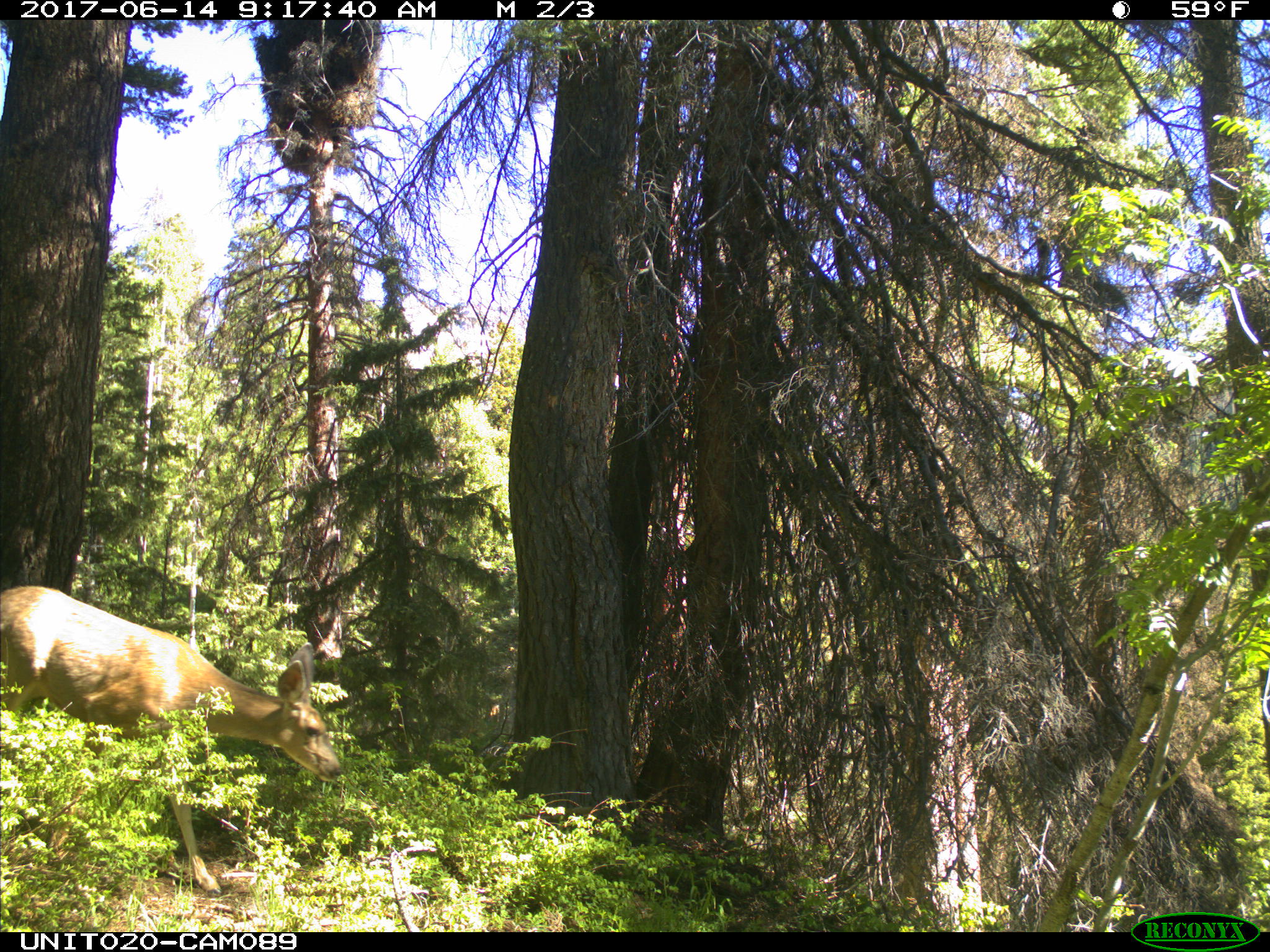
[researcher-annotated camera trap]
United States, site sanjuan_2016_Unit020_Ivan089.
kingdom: Animalia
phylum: Chordata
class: Mammalia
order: Artiodactyla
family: Cervidae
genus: Odocoileus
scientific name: Odocoileus hemionus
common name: mule deer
Odocoileus hemionus (mule deer).